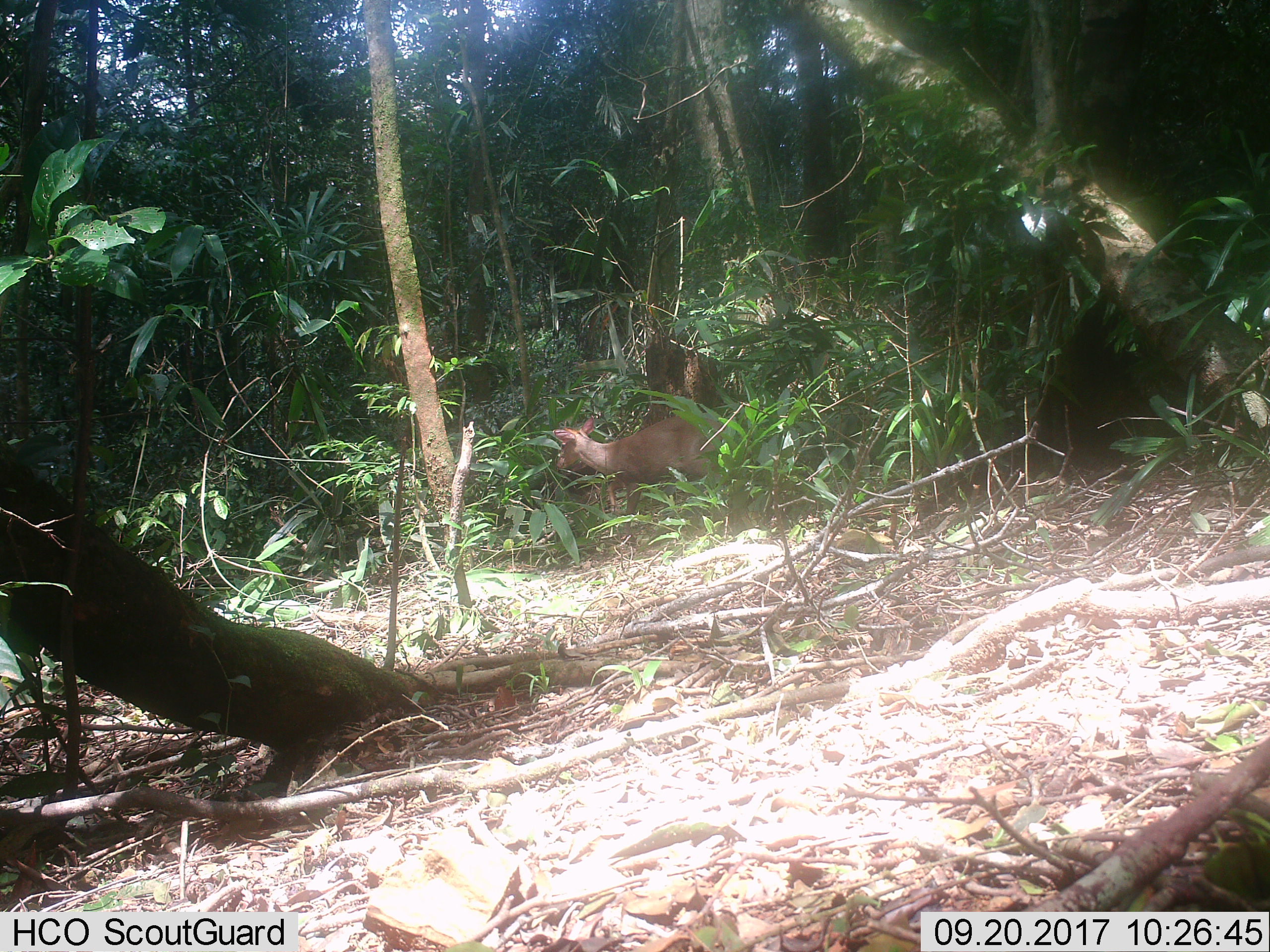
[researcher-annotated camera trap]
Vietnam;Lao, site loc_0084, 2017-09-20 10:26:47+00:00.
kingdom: Animalia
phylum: Chordata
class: Mammalia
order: Artiodactyla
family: Cervidae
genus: Muntiacus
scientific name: Muntiacus rooseveltorum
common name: roosevelt's muntjac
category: roosevelts muntjac group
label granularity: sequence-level